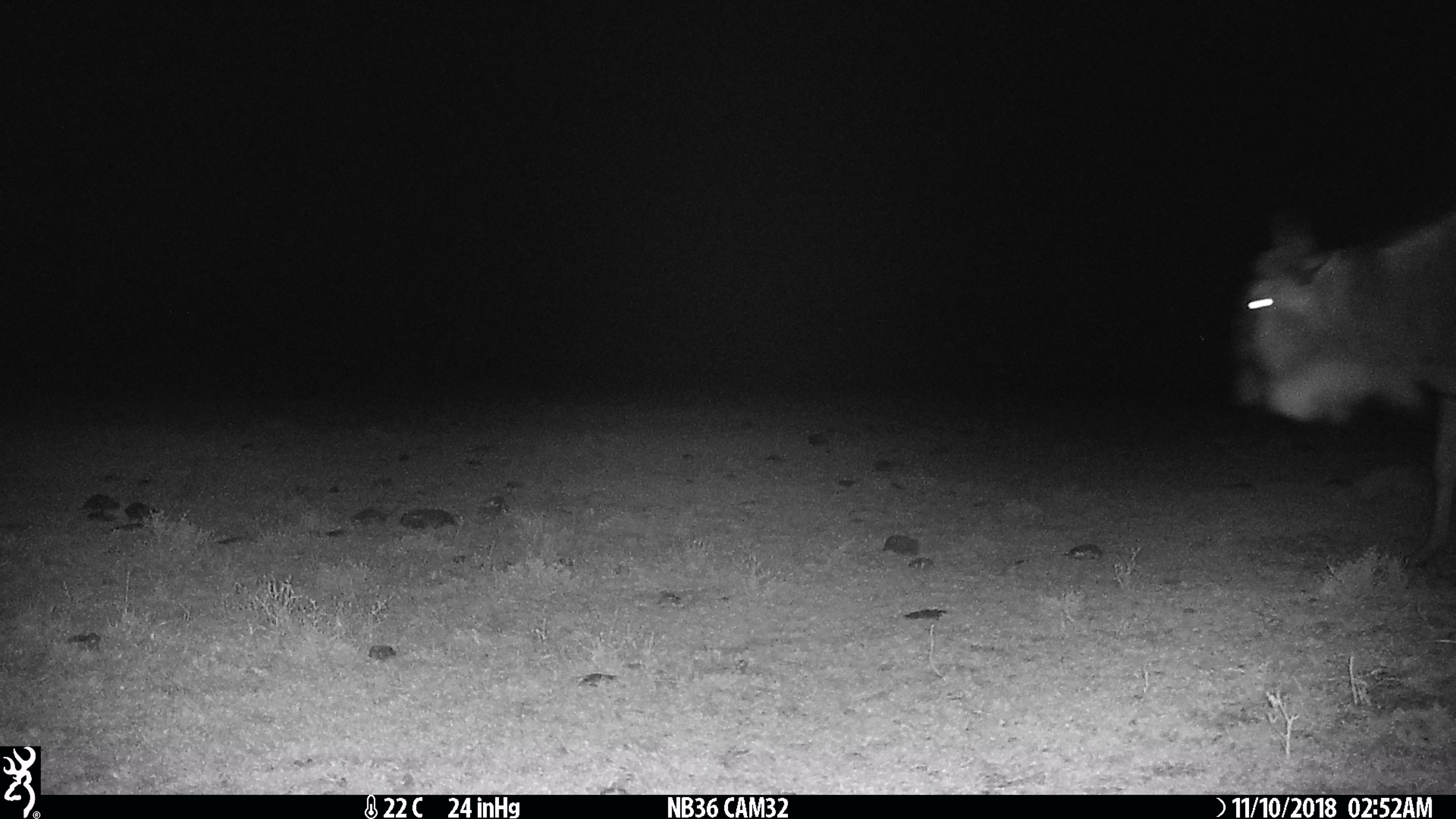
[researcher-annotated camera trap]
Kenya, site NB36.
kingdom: Animalia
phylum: Chordata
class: Mammalia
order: Artiodactyla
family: Bovidae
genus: Connochaetes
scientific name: Connochaetes taurinus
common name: blue wildebeest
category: wildebeest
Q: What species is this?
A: Wildebeest (blue wildebeest) (Connochaetes taurinus).